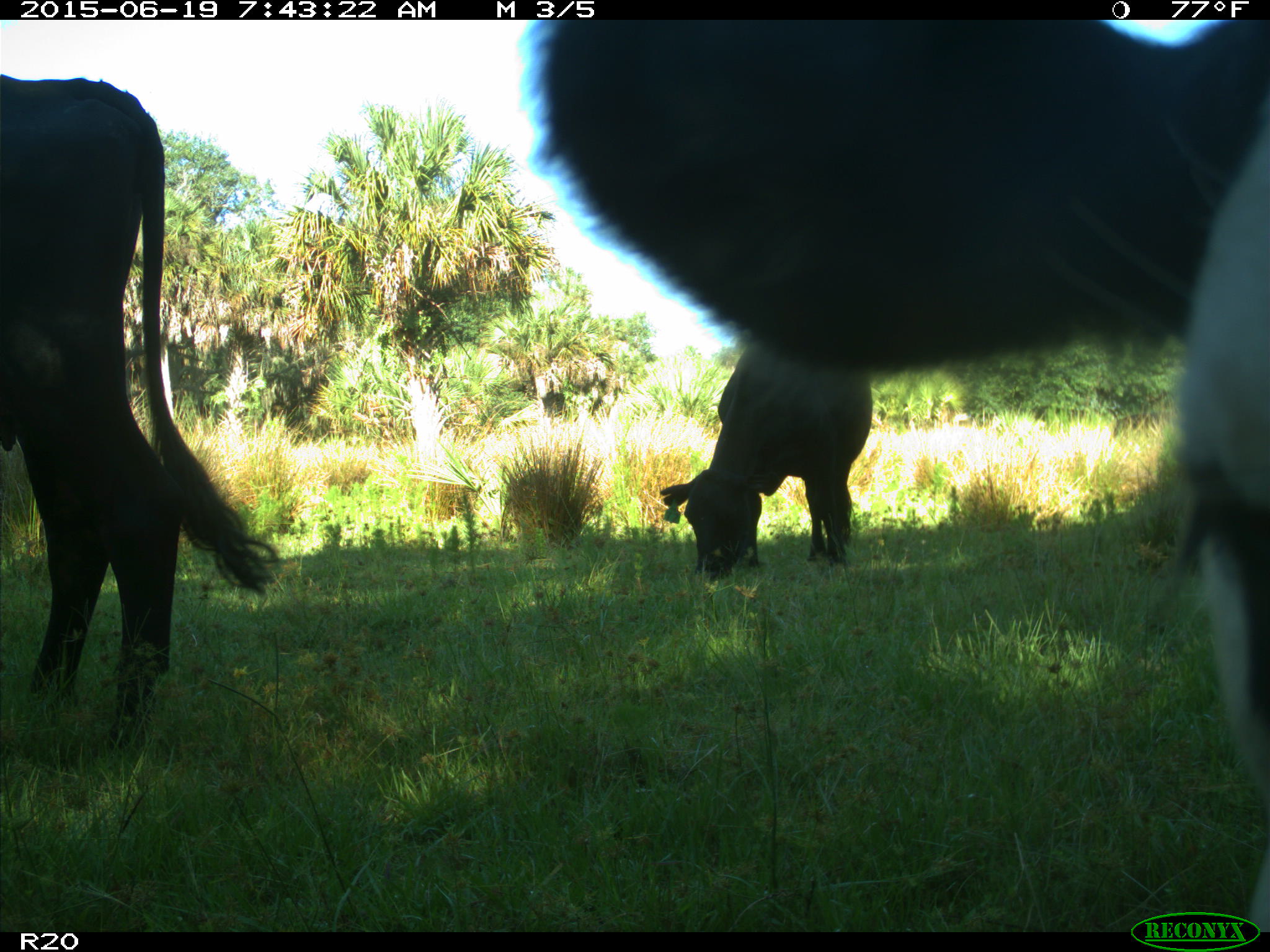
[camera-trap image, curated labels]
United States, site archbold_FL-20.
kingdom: Animalia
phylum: Chordata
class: Mammalia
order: Artiodactyla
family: Bovidae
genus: Bos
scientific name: Bos taurus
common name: domestic cow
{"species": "Bos taurus (domestic cow)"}